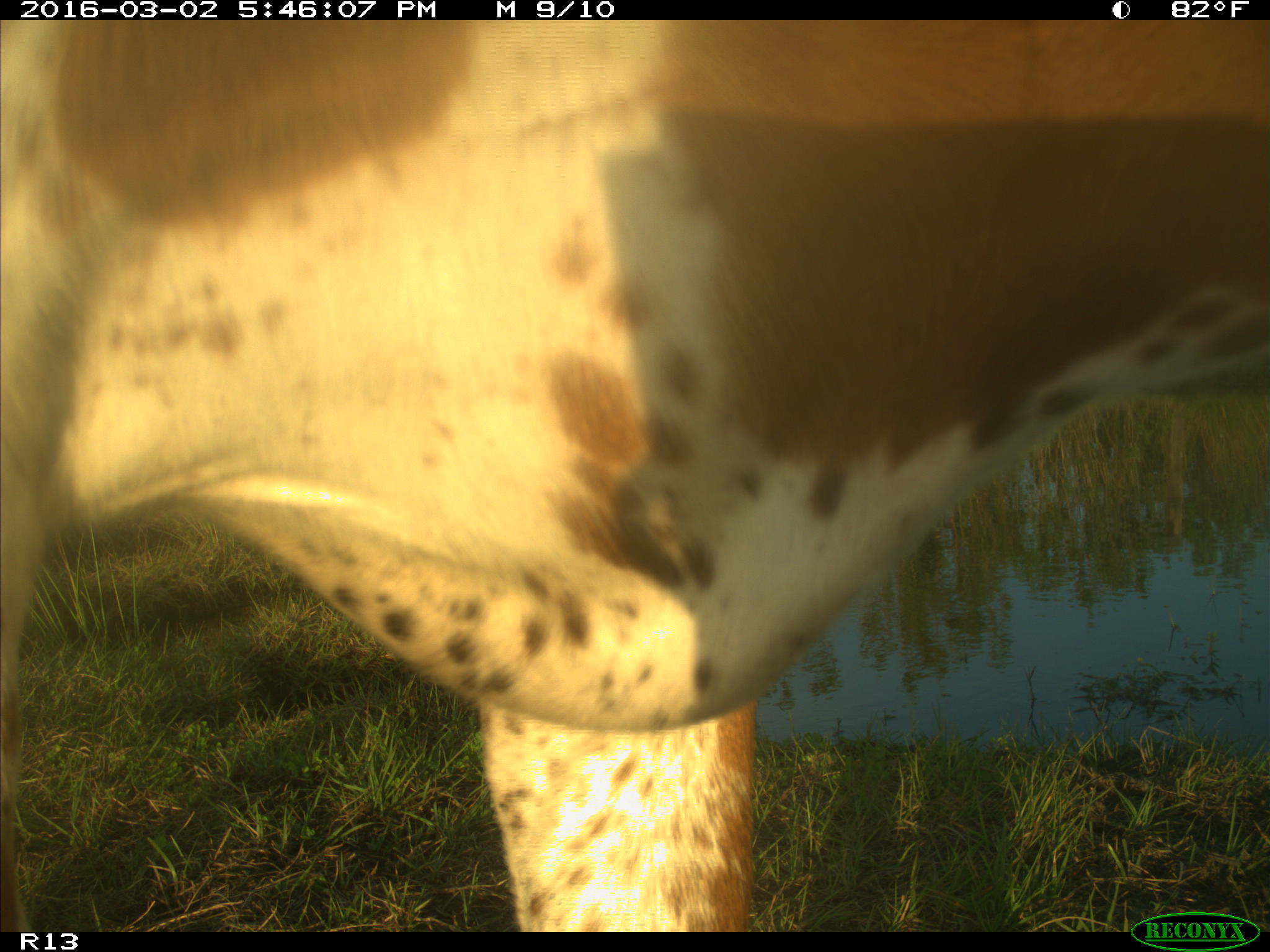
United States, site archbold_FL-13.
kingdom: Animalia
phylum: Chordata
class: Mammalia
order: Artiodactyla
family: Bovidae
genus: Bos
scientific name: Bos taurus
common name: domestic cow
Bos taurus (domestic cow).